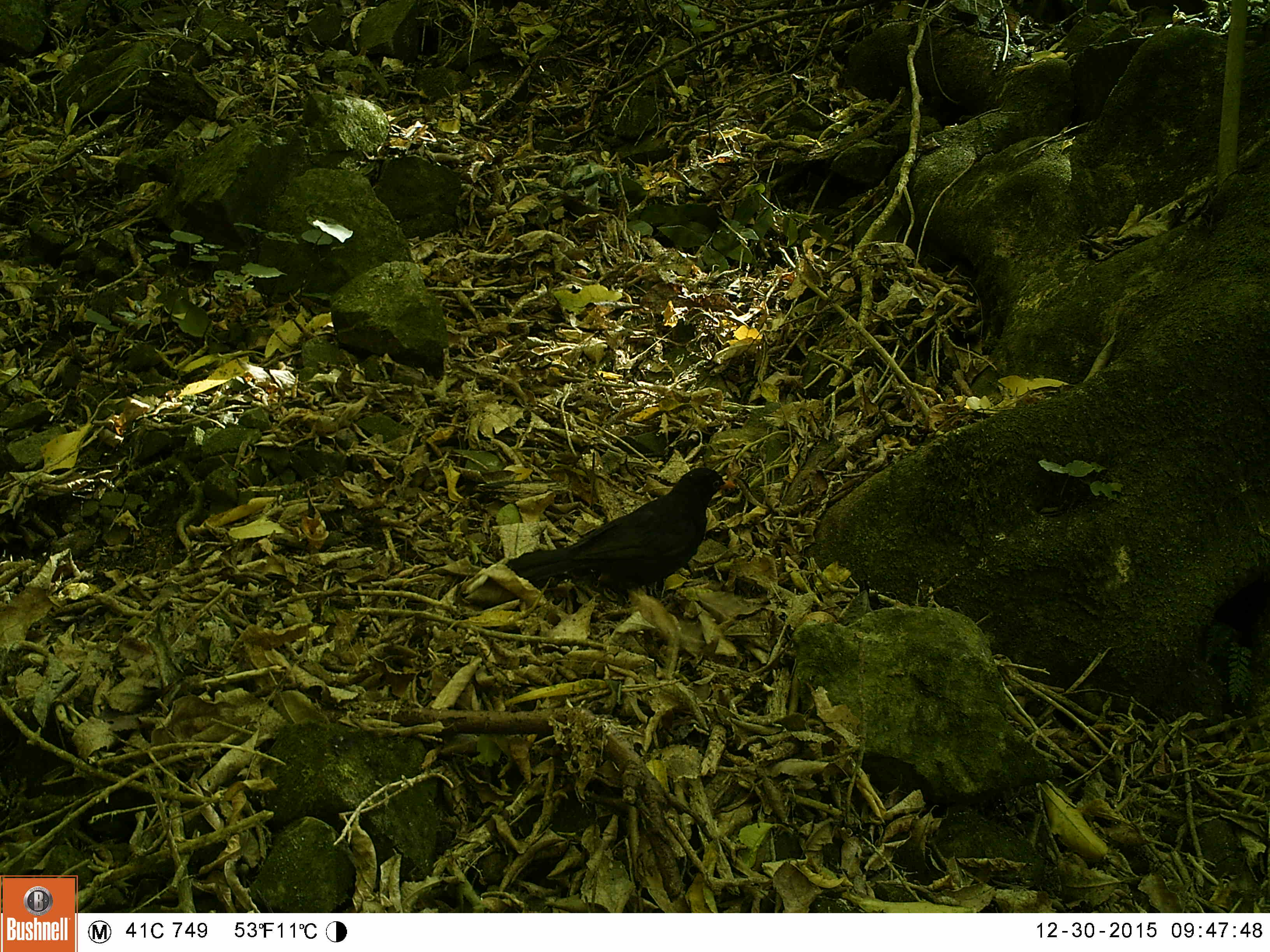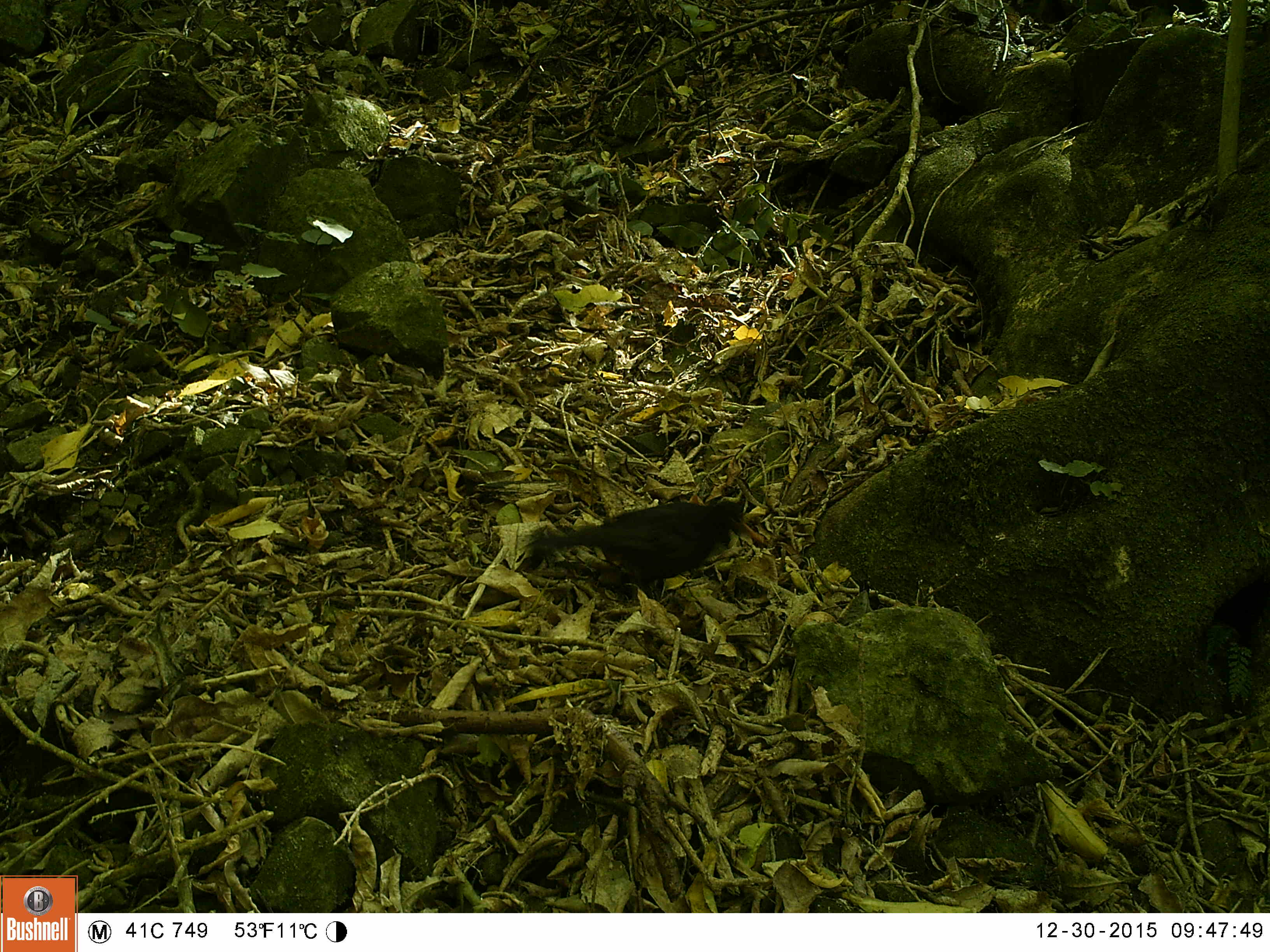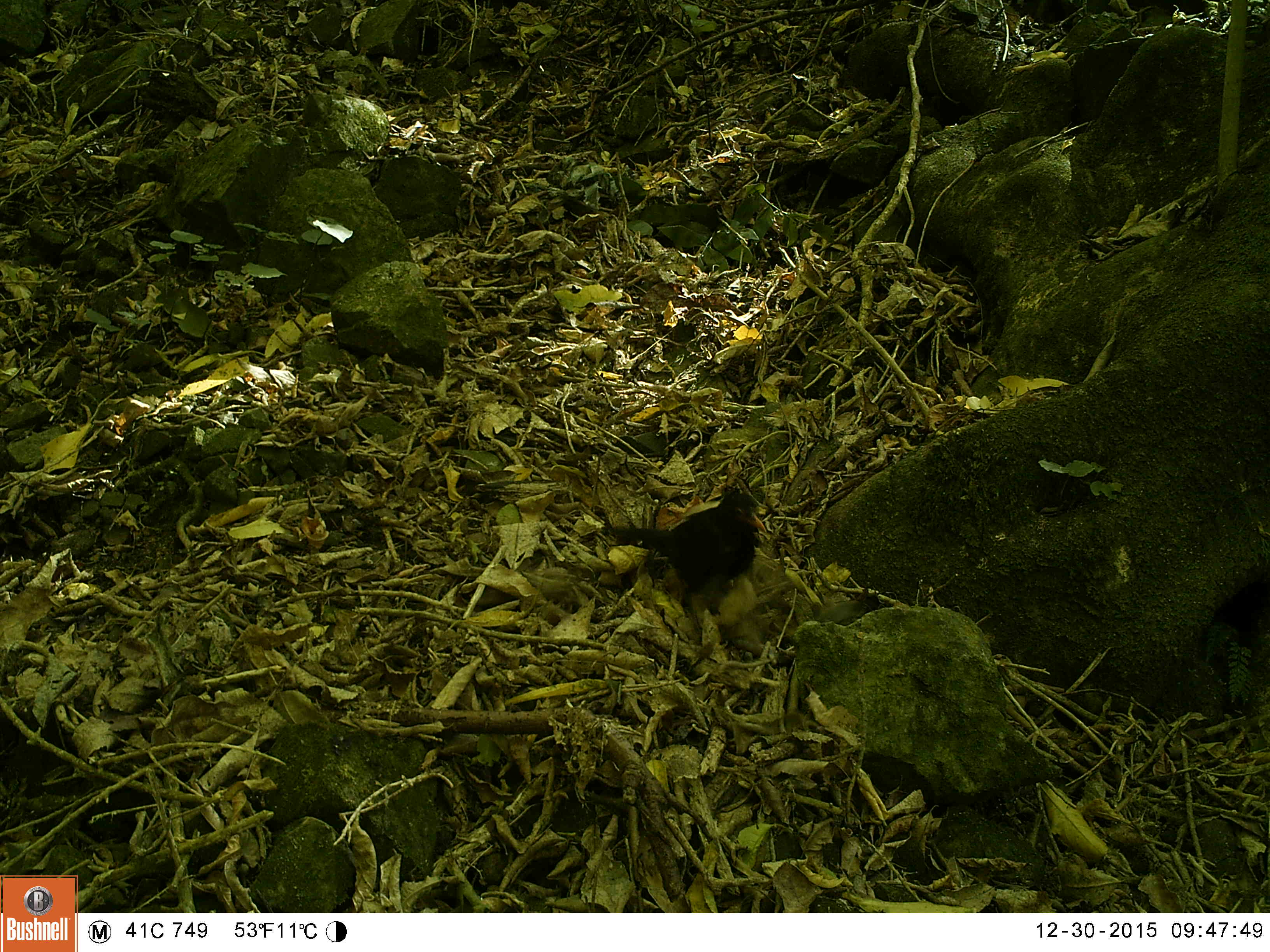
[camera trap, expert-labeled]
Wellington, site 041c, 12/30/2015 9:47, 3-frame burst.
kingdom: Animalia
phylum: Chordata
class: Aves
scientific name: Aves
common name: bird